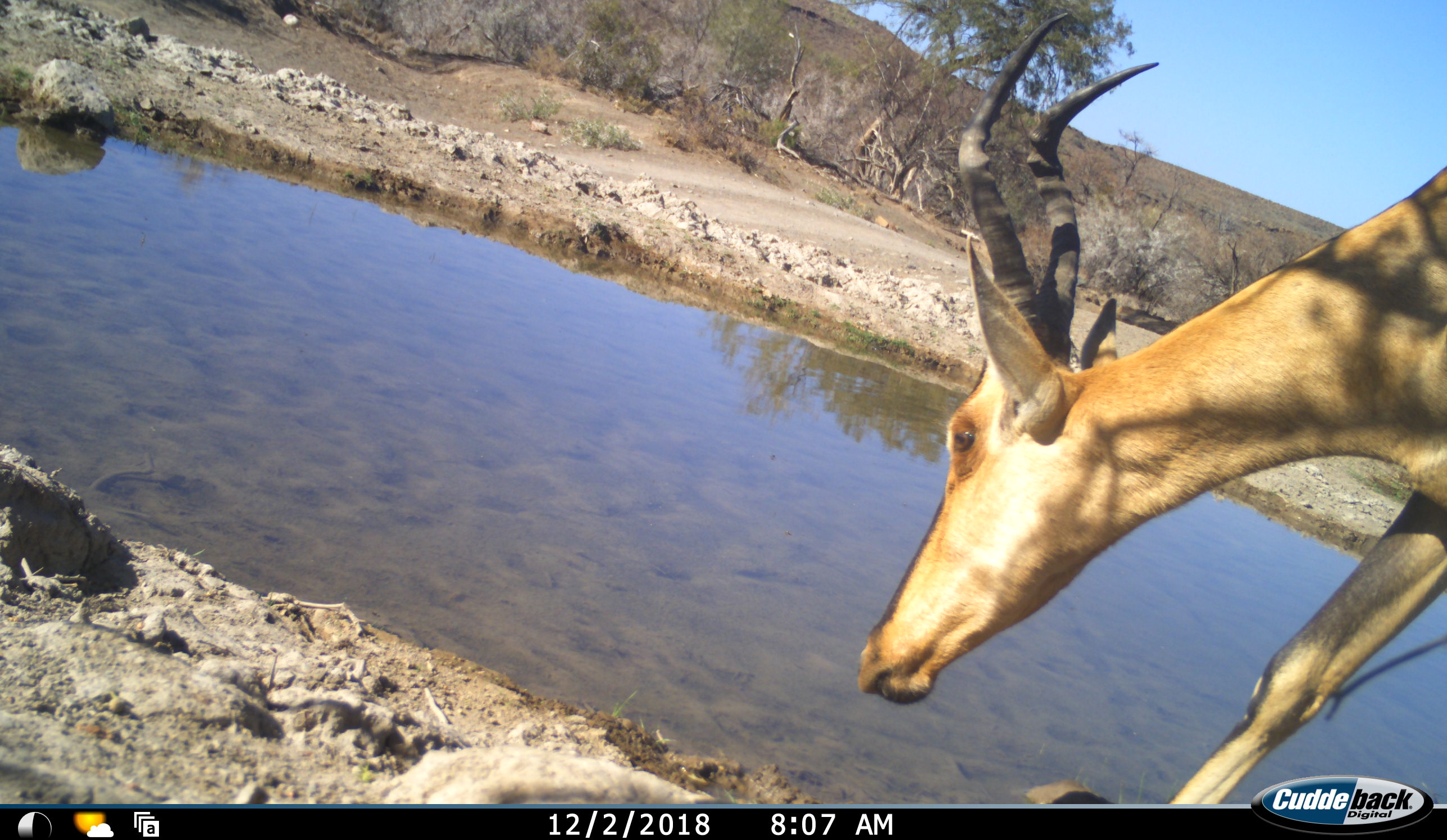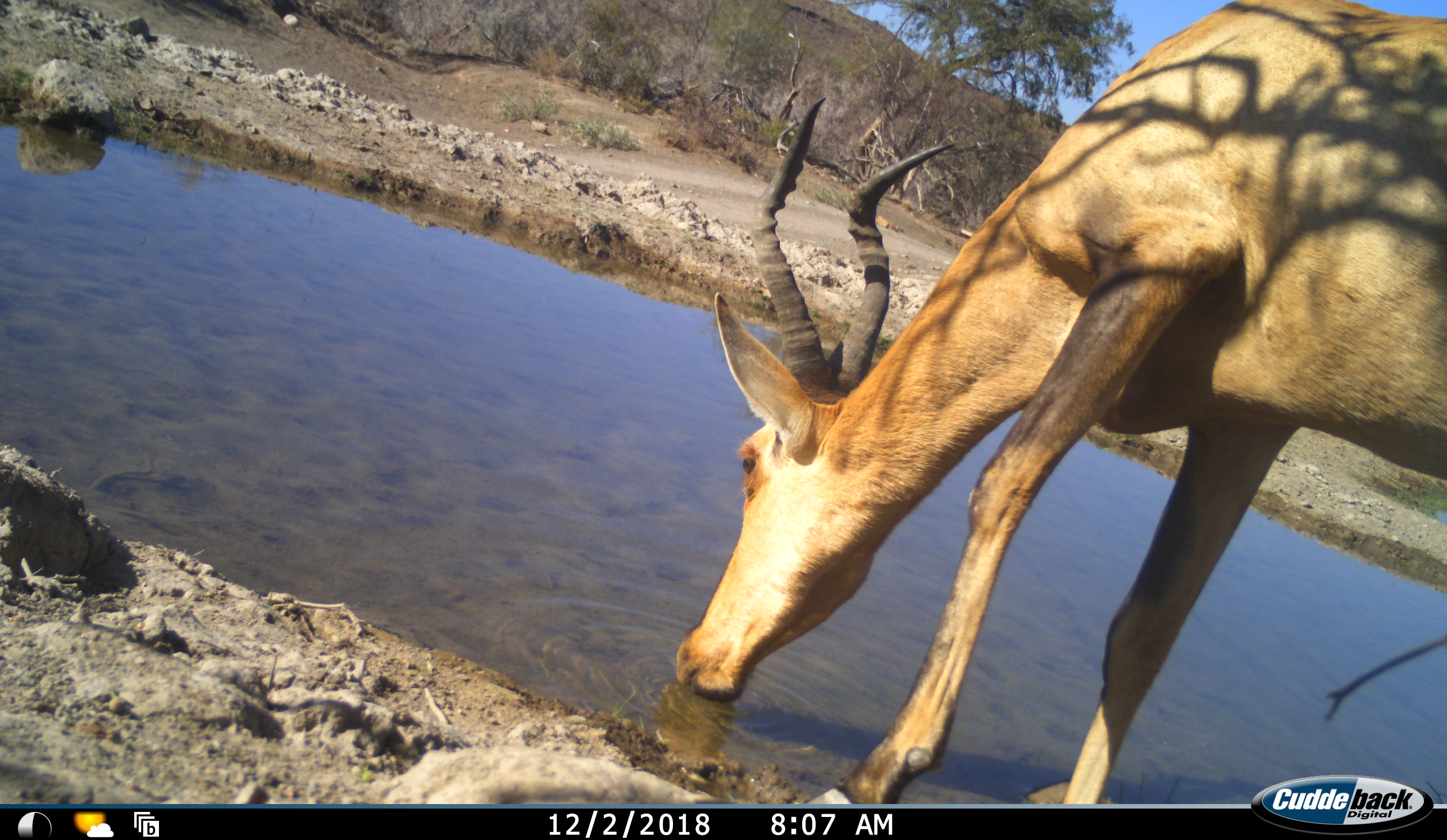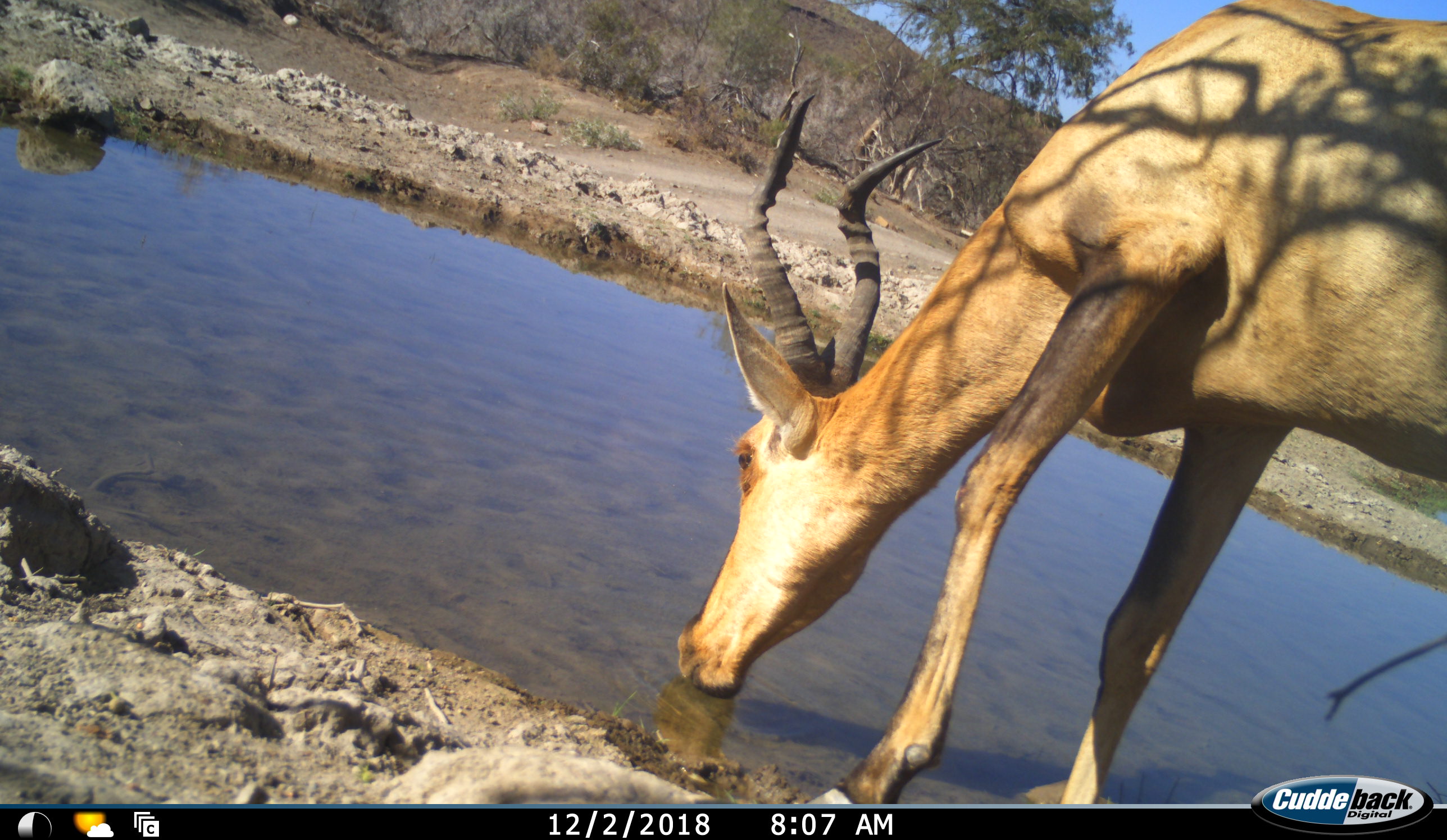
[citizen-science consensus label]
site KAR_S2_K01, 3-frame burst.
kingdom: Animalia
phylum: Chordata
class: Mammalia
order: Artiodactyla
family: Bovidae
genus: Alcelaphus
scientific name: Alcelaphus buselaphus caama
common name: red hartebeest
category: hartebeestred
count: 1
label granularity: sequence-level